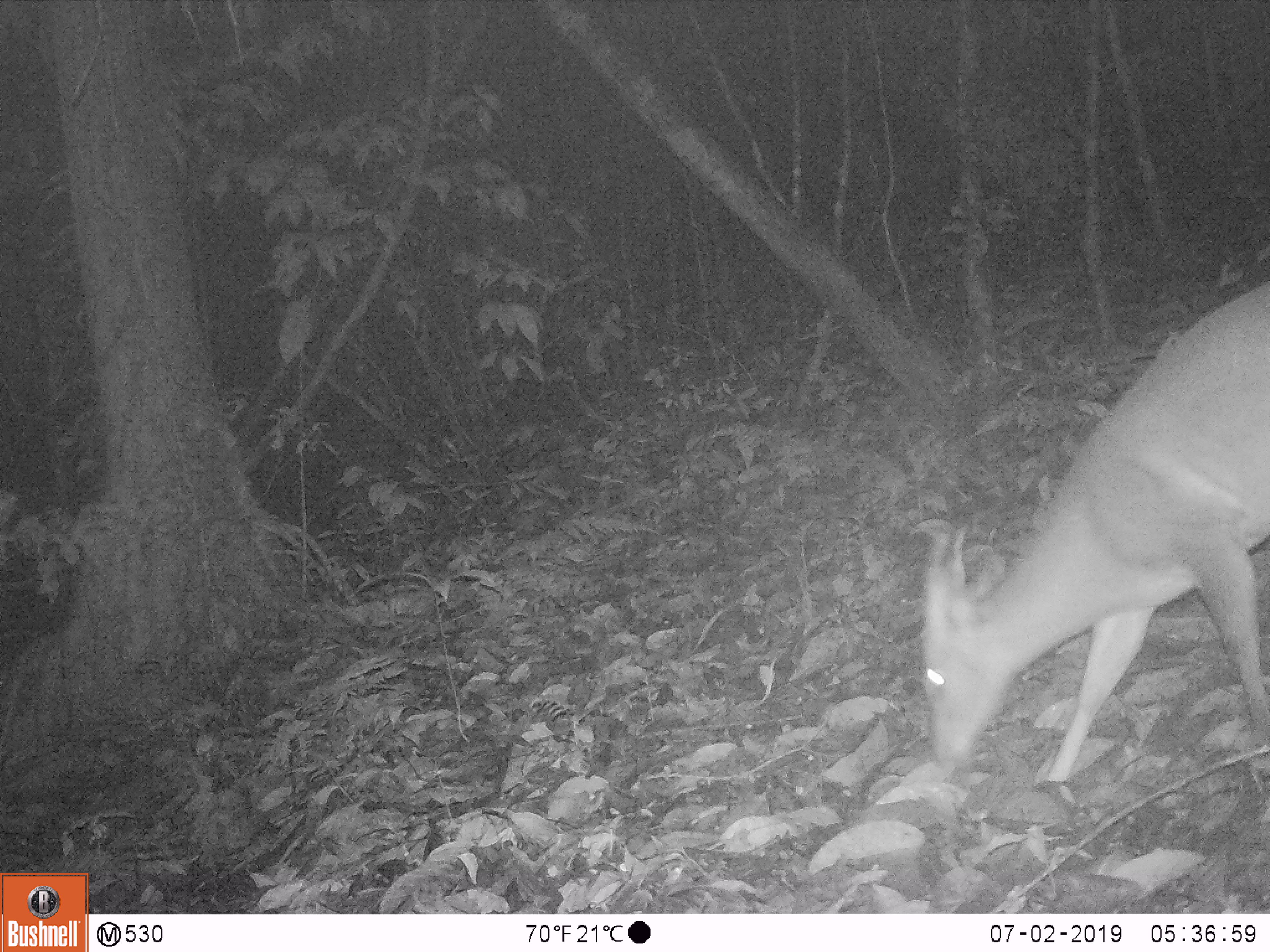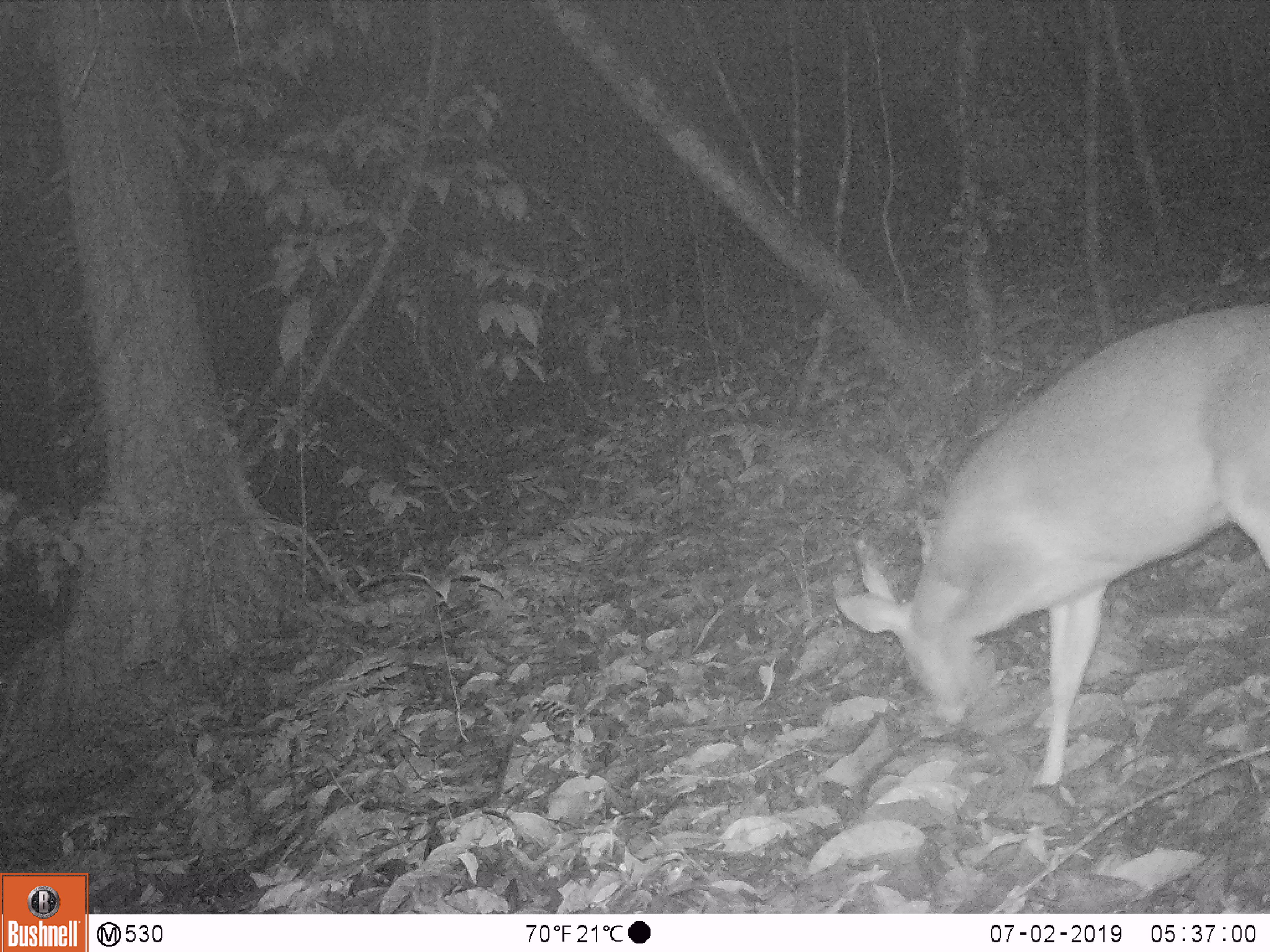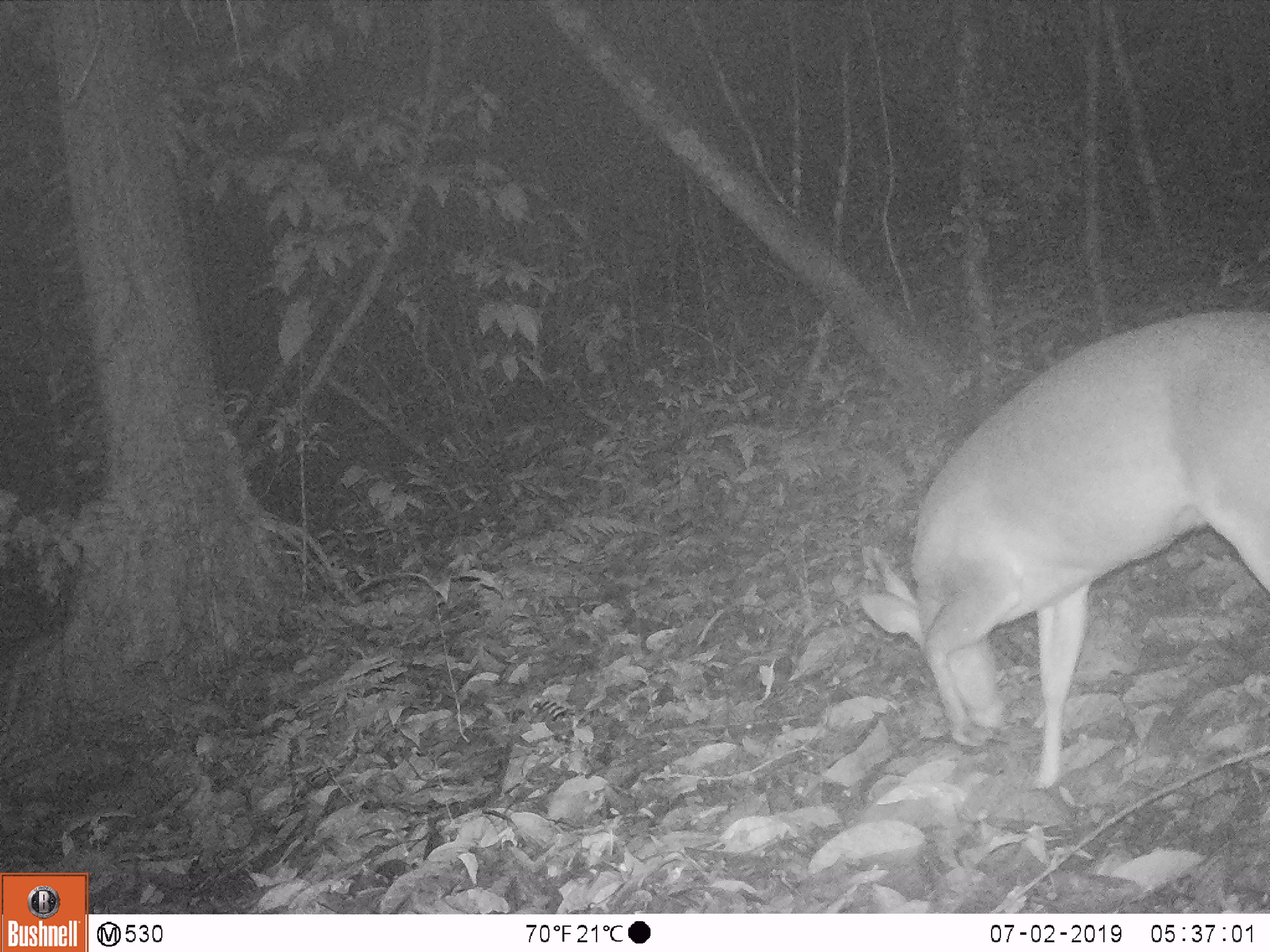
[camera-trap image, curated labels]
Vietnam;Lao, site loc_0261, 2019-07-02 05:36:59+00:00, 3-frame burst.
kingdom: Animalia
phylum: Chordata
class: Mammalia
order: Artiodactyla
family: Cervidae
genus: Muntiacus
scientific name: Muntiacus vuquangensis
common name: large-antlered muntjac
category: large antlered muntjac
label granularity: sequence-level